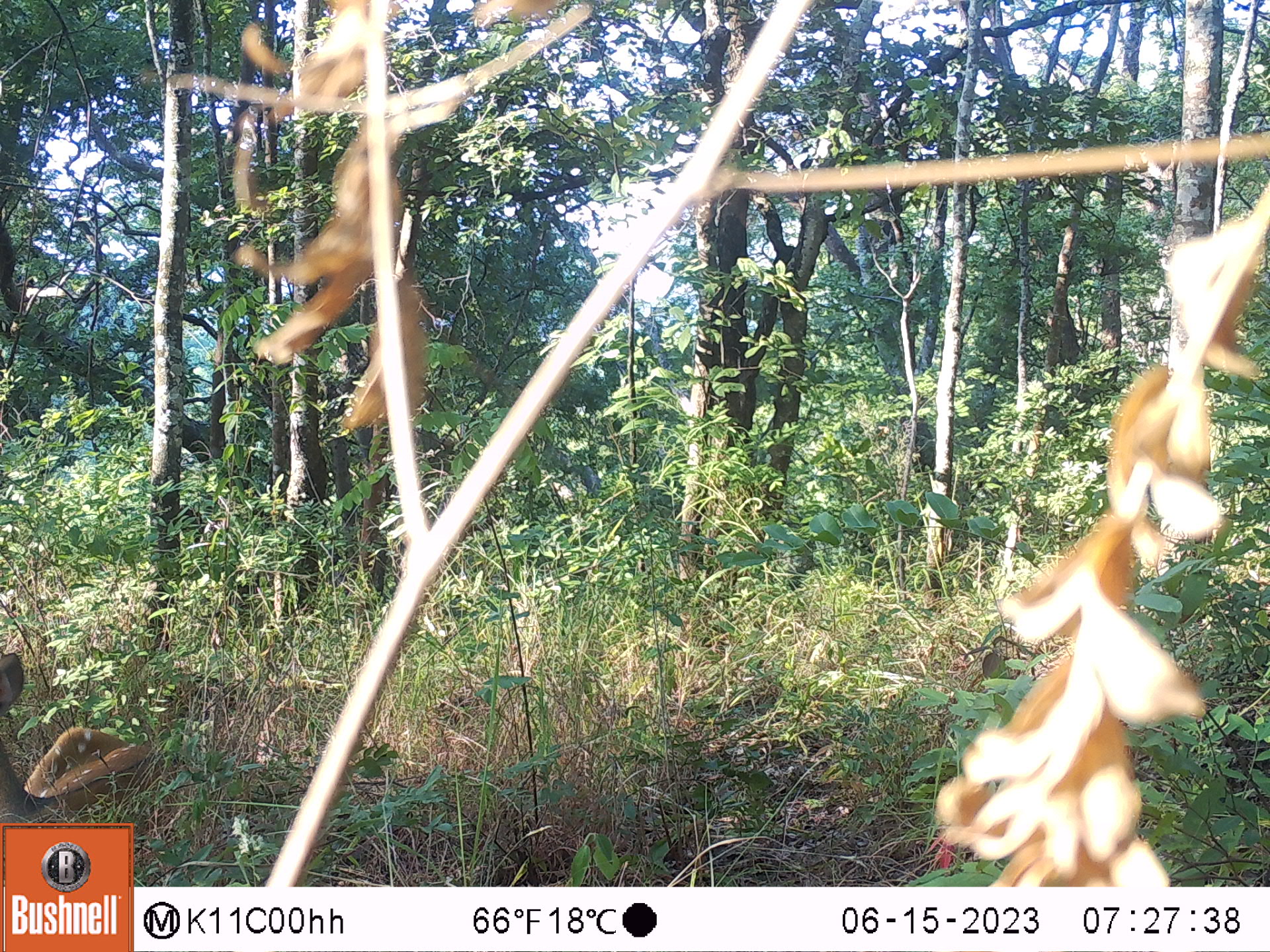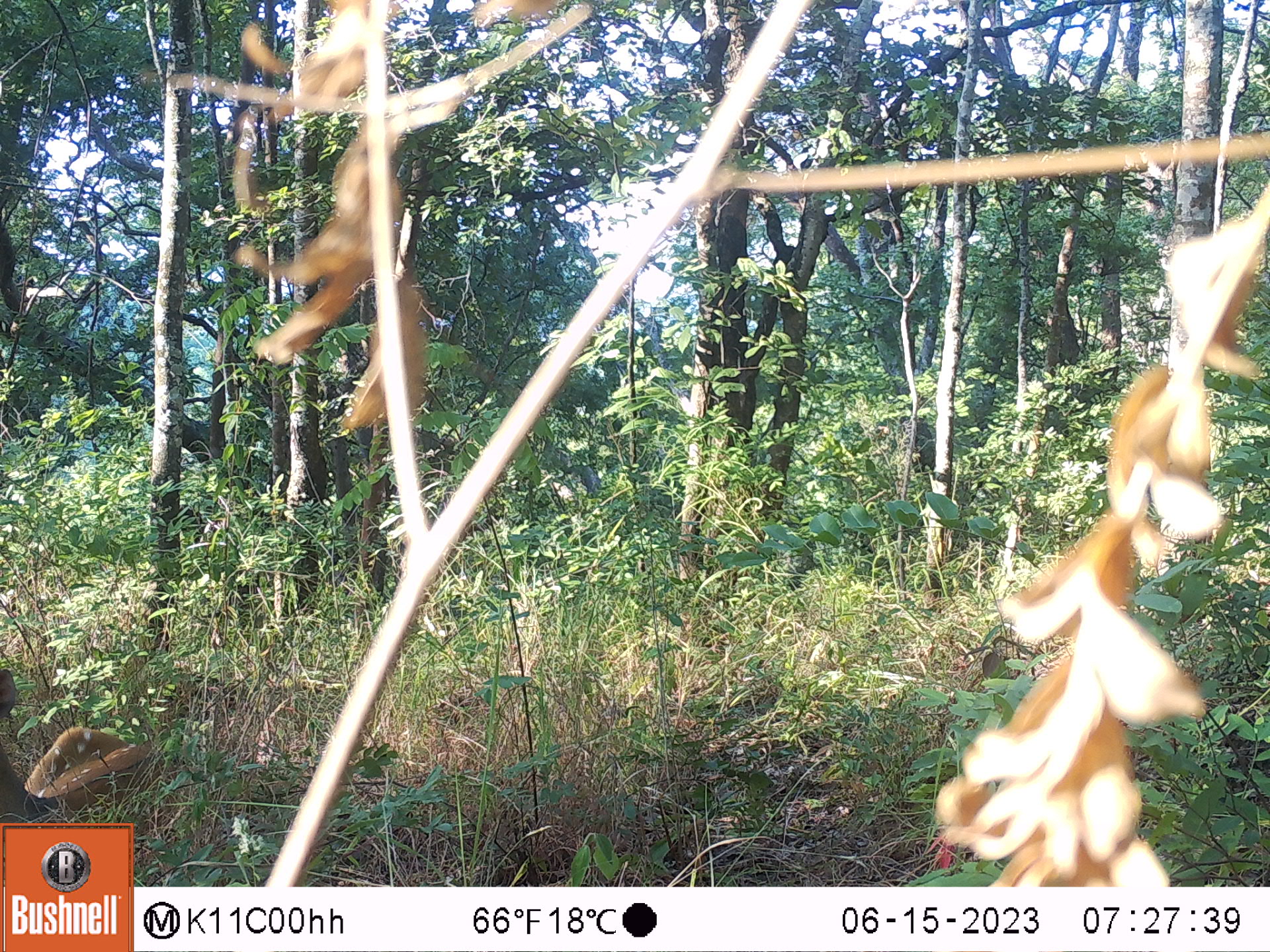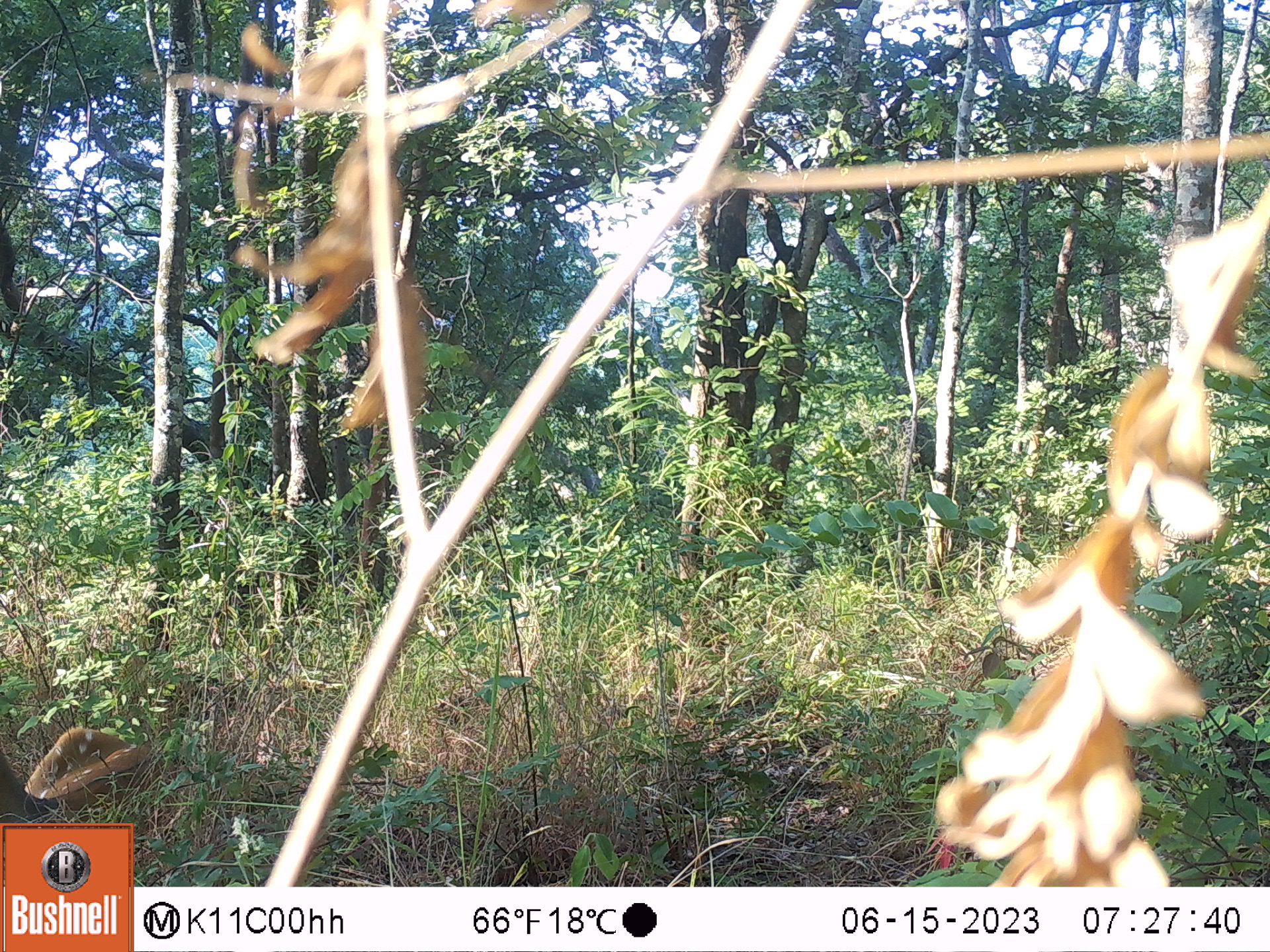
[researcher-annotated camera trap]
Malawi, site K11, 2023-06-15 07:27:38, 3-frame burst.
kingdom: Animalia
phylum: Chordata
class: Mammalia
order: Artiodactyla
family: Bovidae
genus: Tragelaphus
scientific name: Tragelaphus sylvaticus sylvaticus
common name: cape bushbuck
Cape bushbuck (Tragelaphus sylvaticus sylvaticus), count 1.